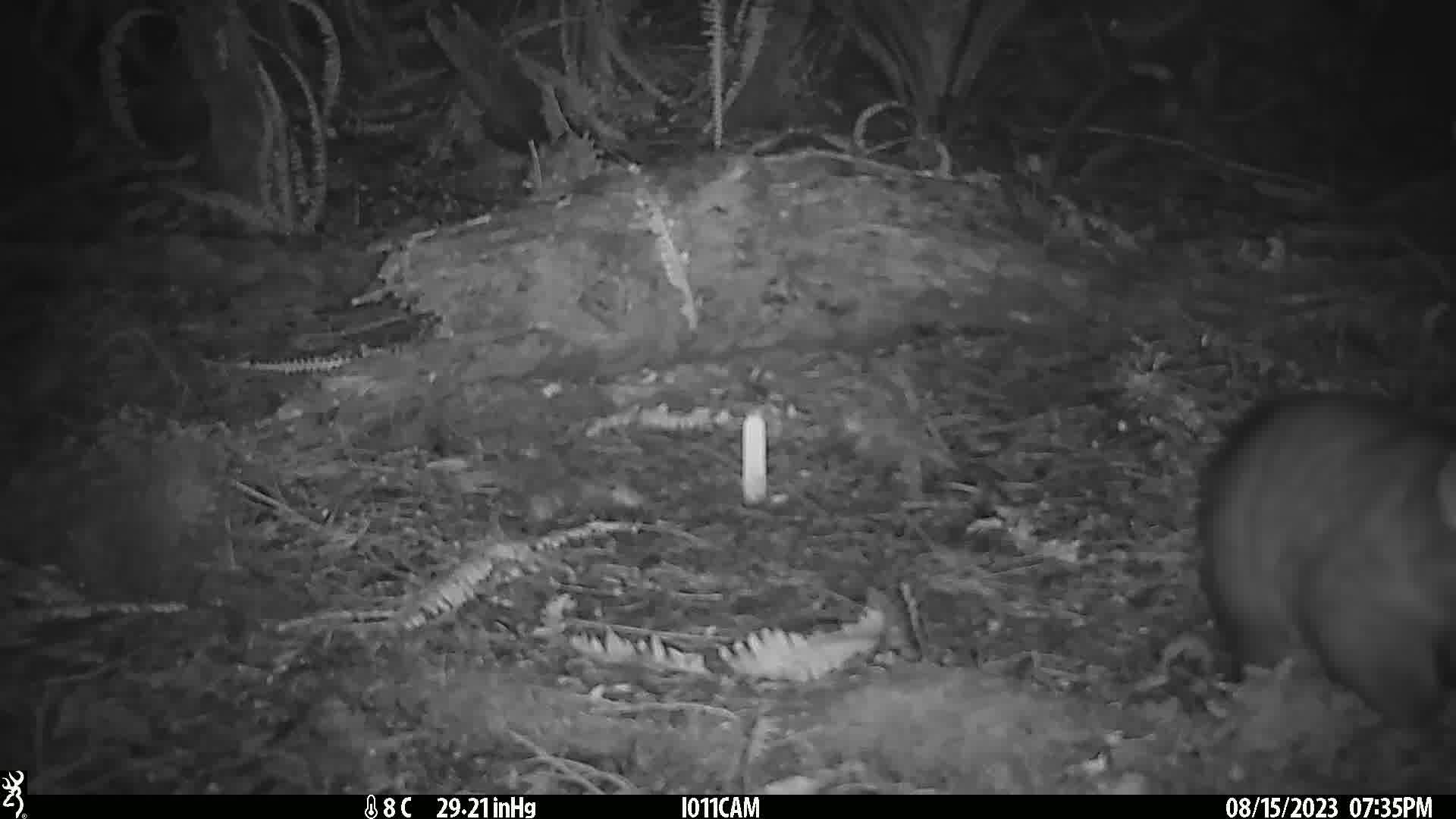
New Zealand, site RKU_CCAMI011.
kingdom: Animalia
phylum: Chordata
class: Mammalia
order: Diprotodontia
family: Phalangeridae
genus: Trichosurus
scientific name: Trichosurus vulpecula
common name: common brushtail possum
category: possum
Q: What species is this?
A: Possum (common brushtail possum) (Trichosurus vulpecula).